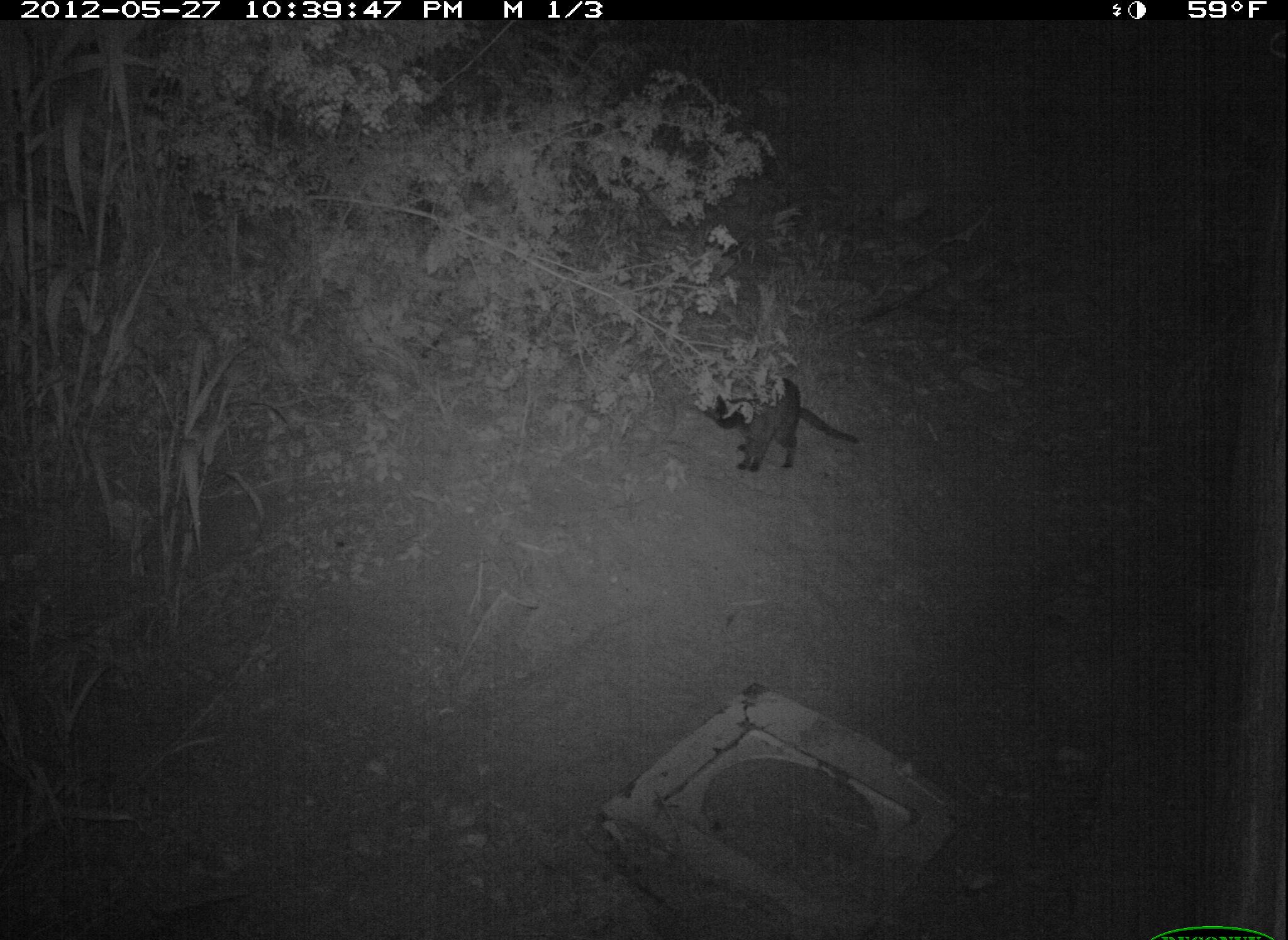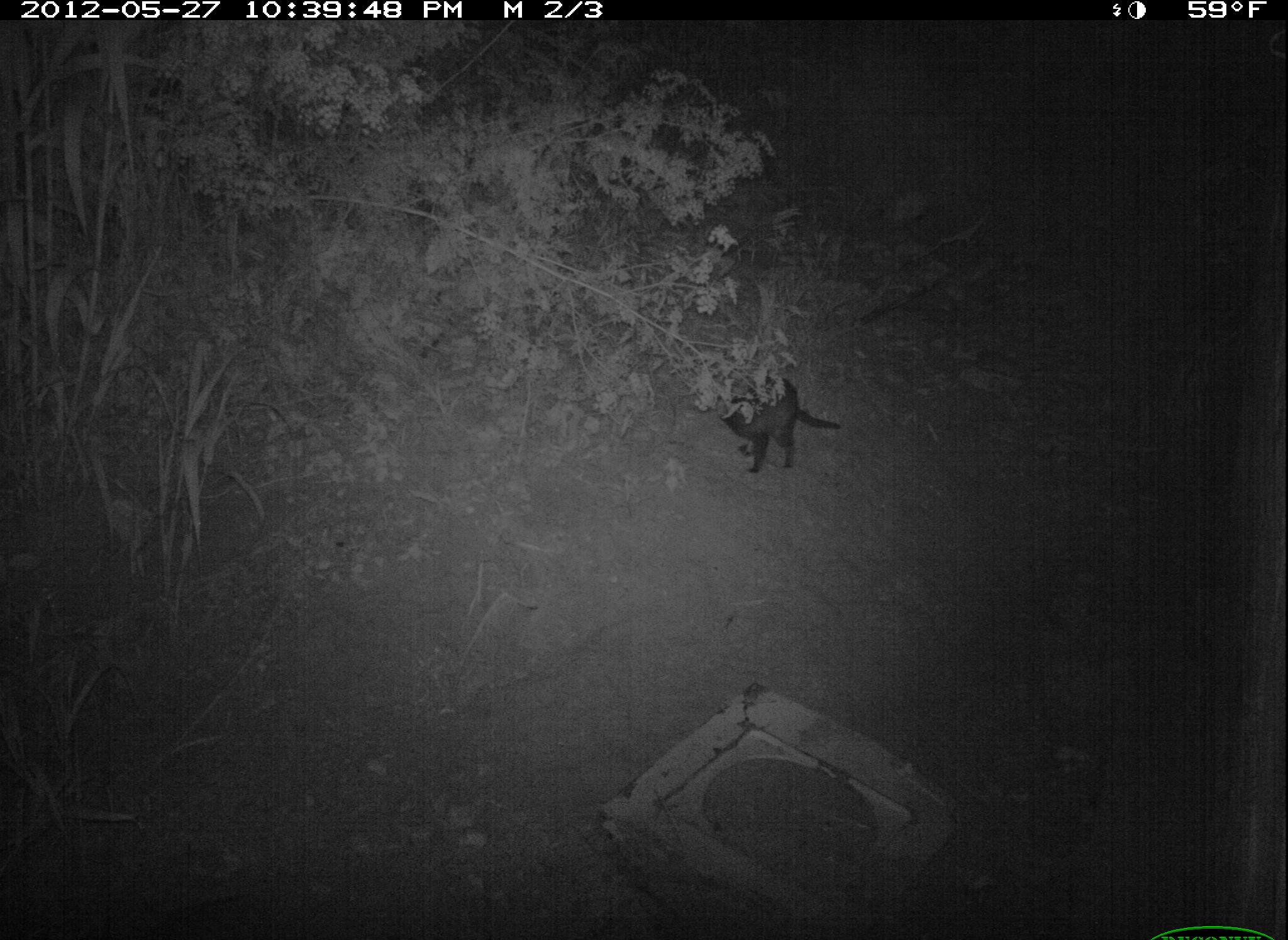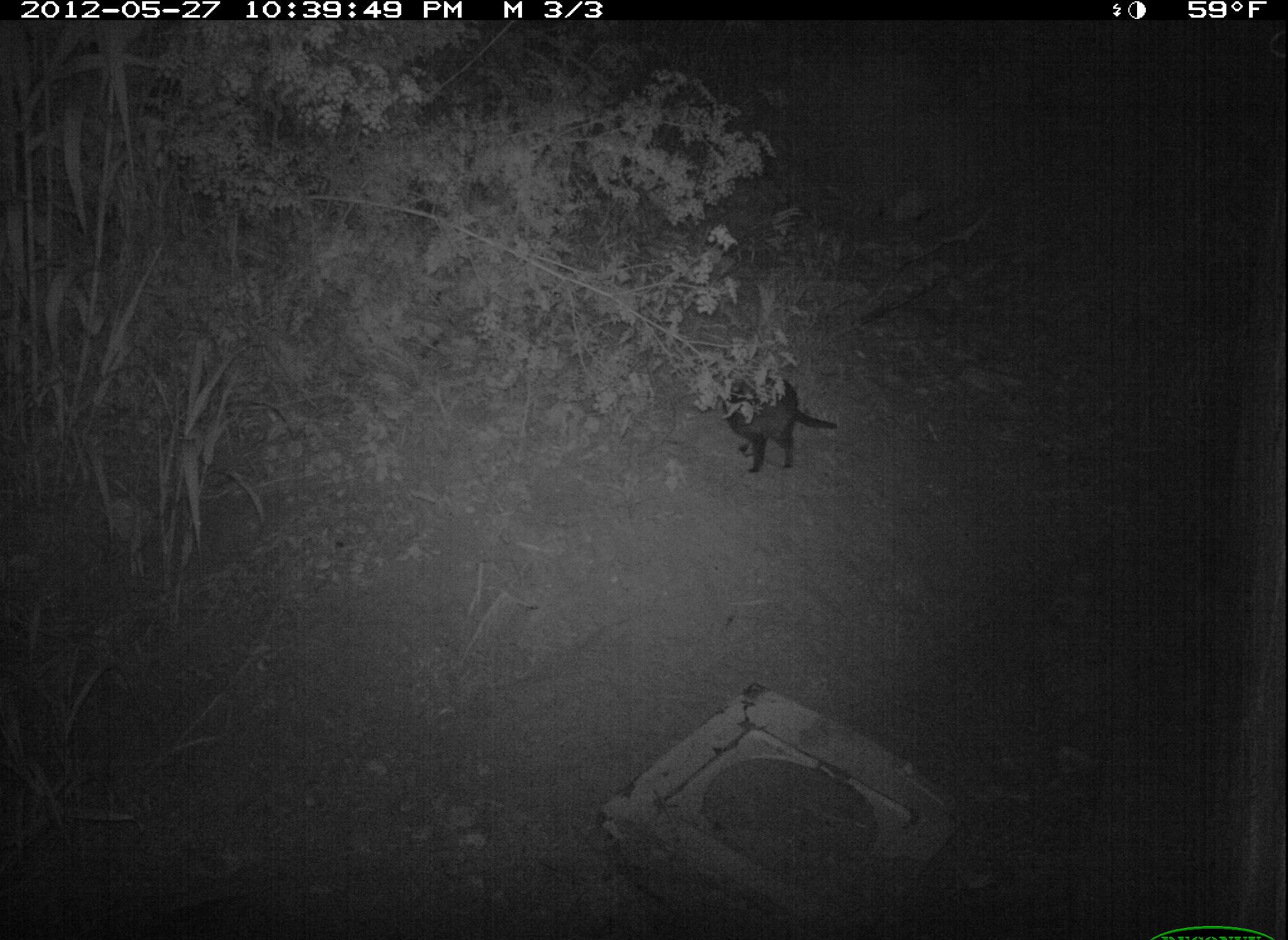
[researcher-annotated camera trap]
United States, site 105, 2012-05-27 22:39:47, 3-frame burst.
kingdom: Animalia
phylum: Chordata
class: Mammalia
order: Carnivora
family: Felidae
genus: Felis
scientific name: Felis catus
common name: cat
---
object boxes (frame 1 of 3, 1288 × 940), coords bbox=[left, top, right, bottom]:
cat: bbox=[687, 369, 868, 486]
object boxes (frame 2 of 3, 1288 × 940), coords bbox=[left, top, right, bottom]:
cat: bbox=[708, 354, 853, 482]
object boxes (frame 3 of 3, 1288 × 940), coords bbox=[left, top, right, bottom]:
cat: bbox=[716, 359, 845, 483]